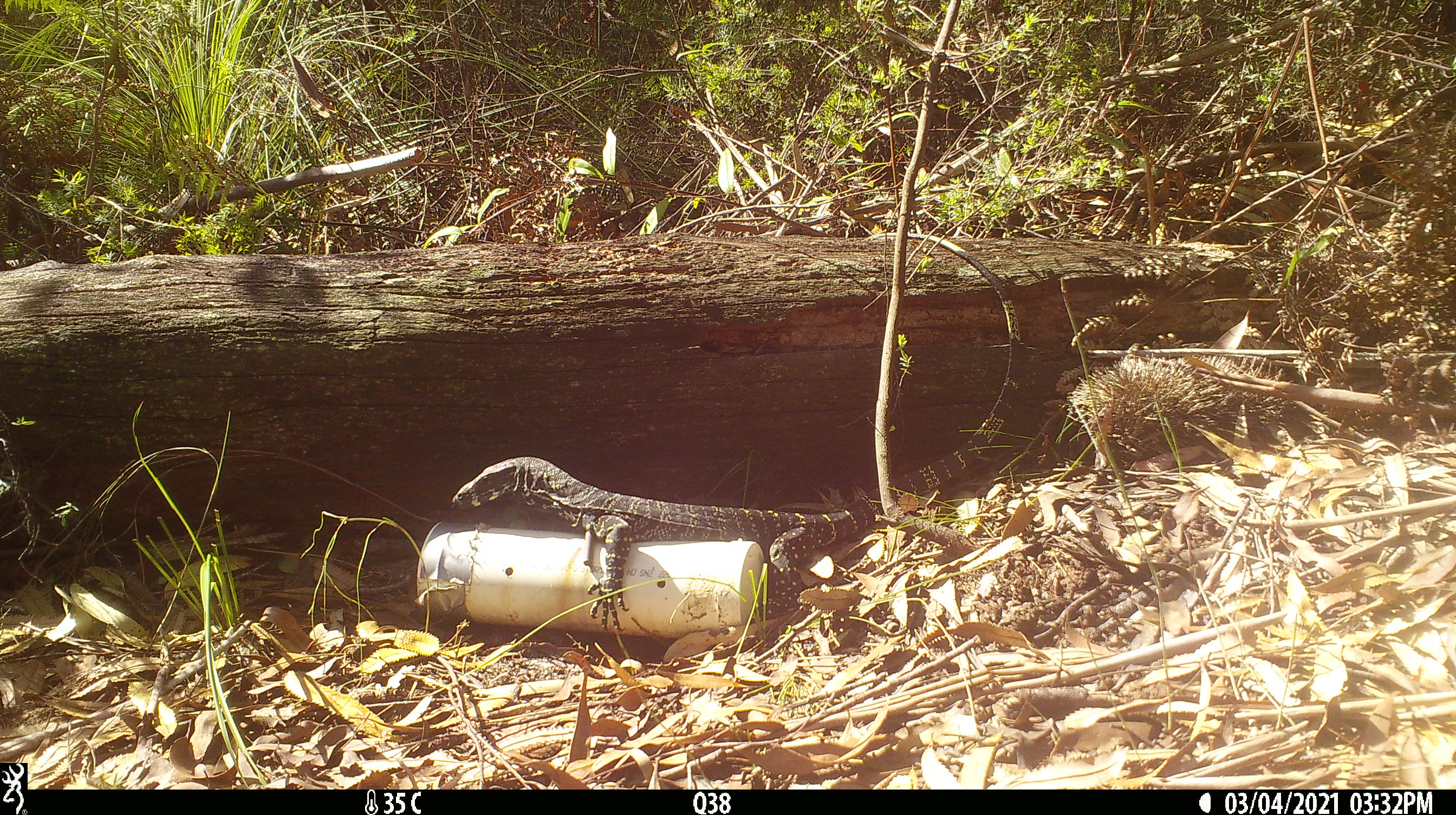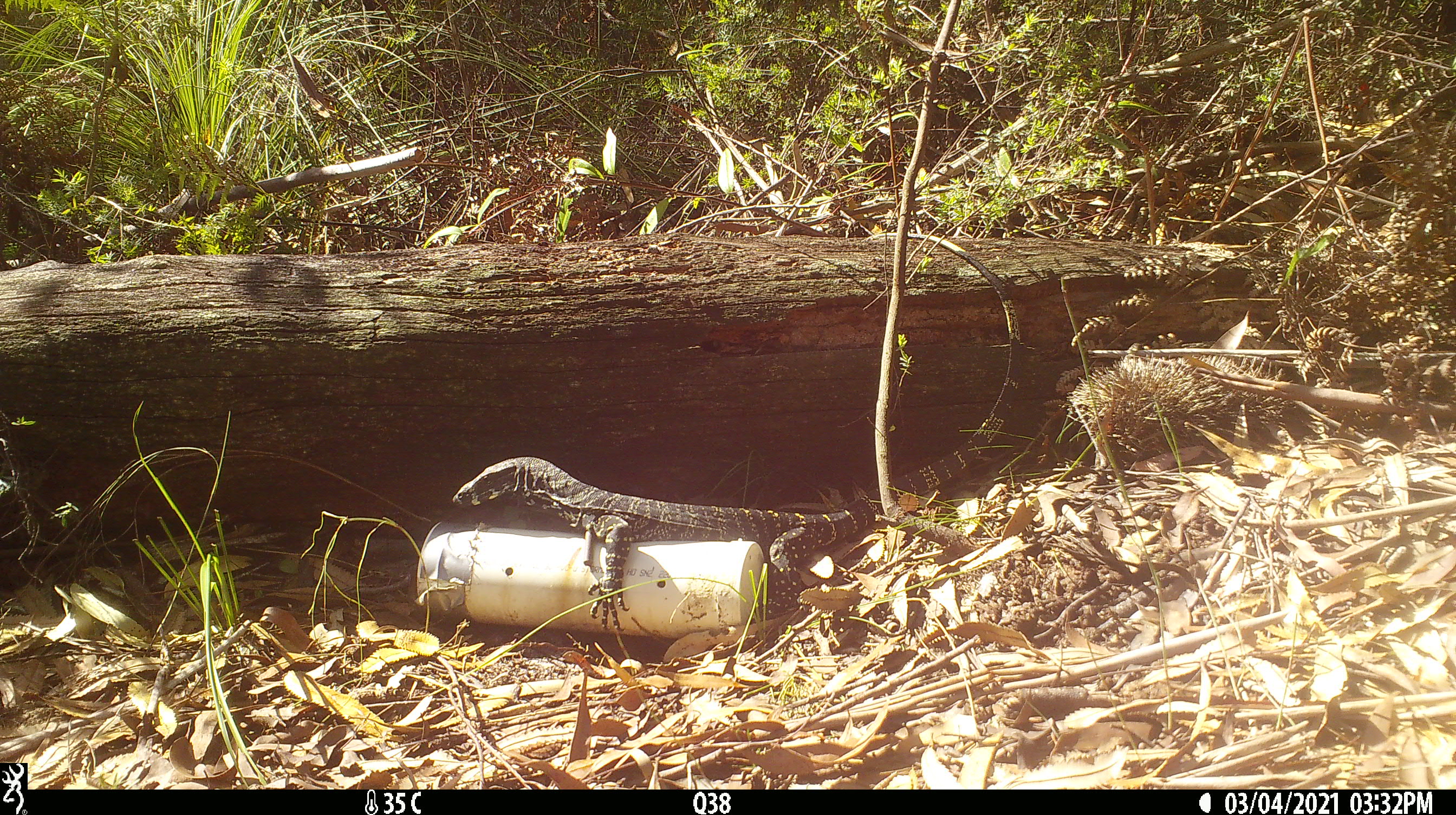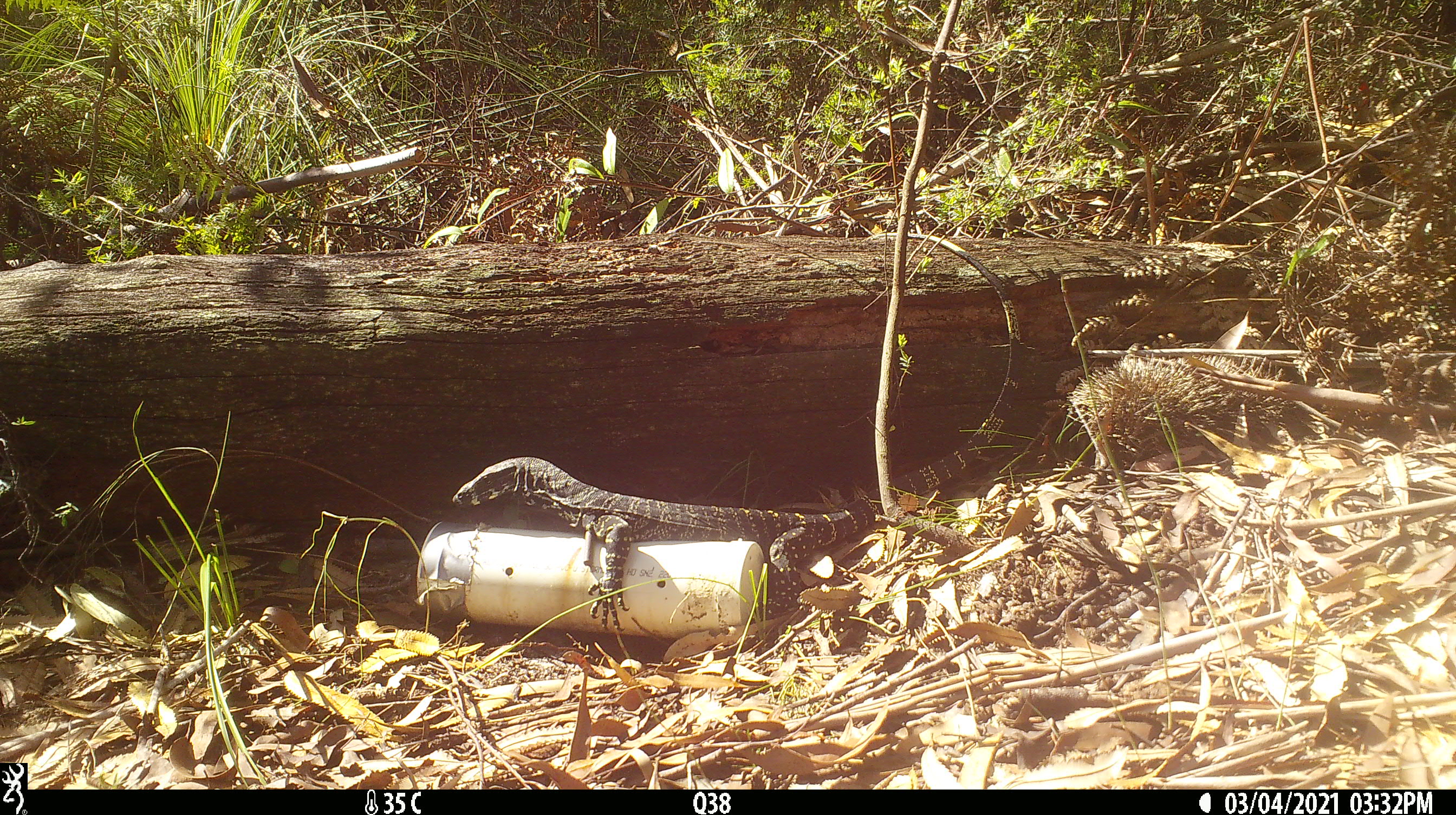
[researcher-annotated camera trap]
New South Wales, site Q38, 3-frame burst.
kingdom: Animalia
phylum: Chordata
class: Reptilia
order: Squamata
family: Varanidae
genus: Varanus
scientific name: Varanus varius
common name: lace monitor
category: goanna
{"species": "goanna (lace monitor) (Varanus varius)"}